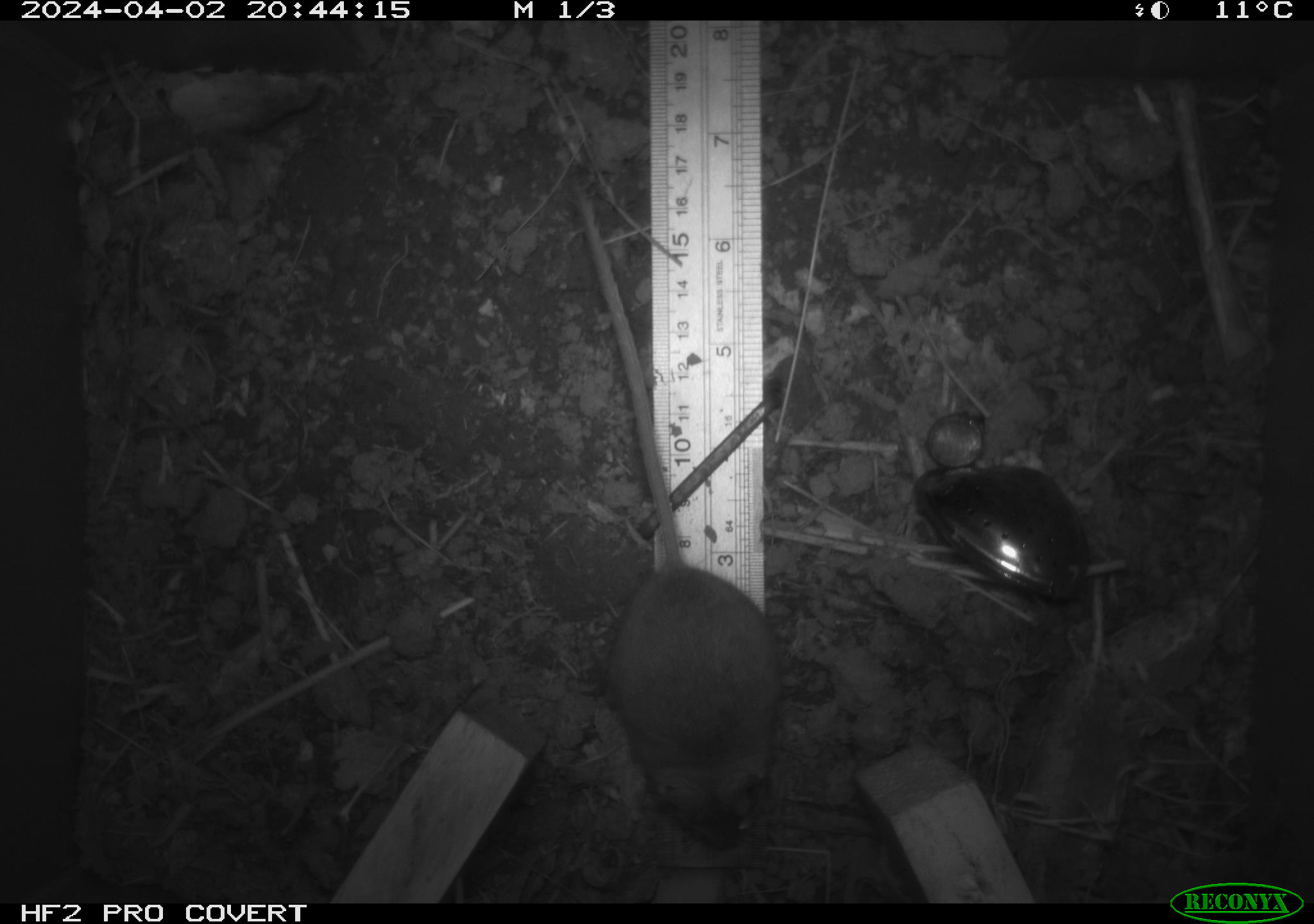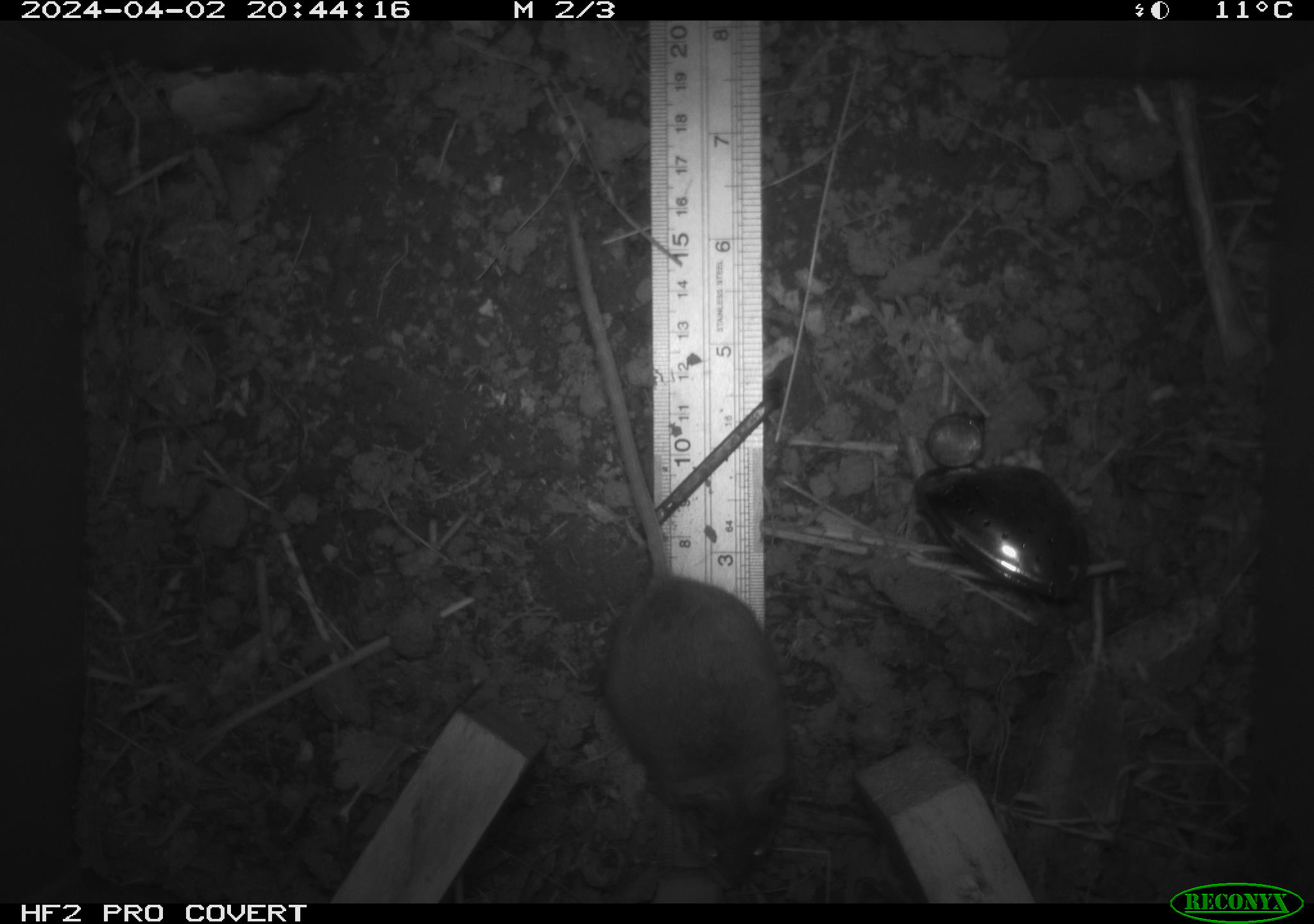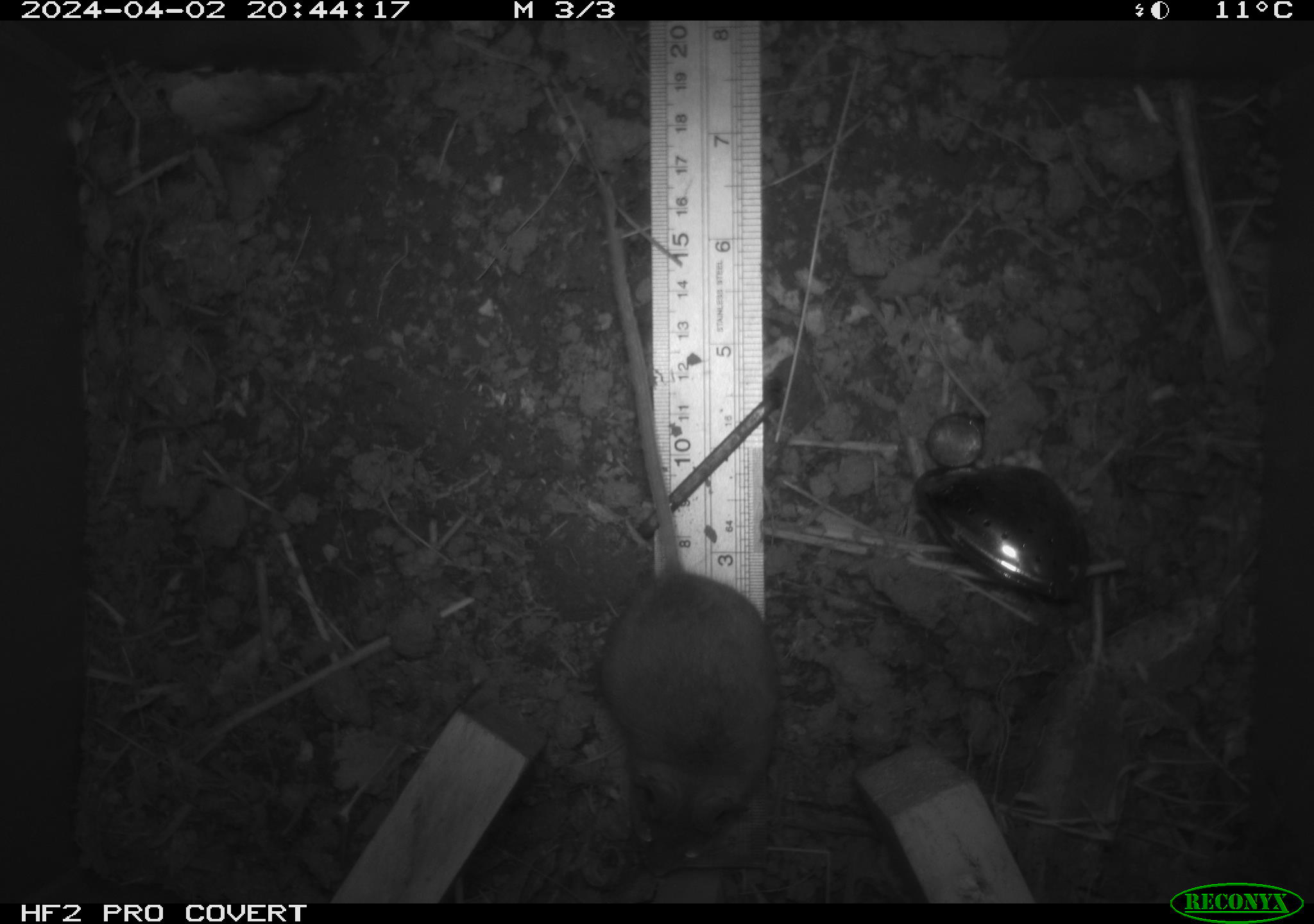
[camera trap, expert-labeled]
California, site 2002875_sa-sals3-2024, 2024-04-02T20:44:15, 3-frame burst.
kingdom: Animalia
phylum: Chordata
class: Mammalia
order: Rodentia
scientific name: Rodentia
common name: mouse species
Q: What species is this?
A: Mouse species (Rodentia).